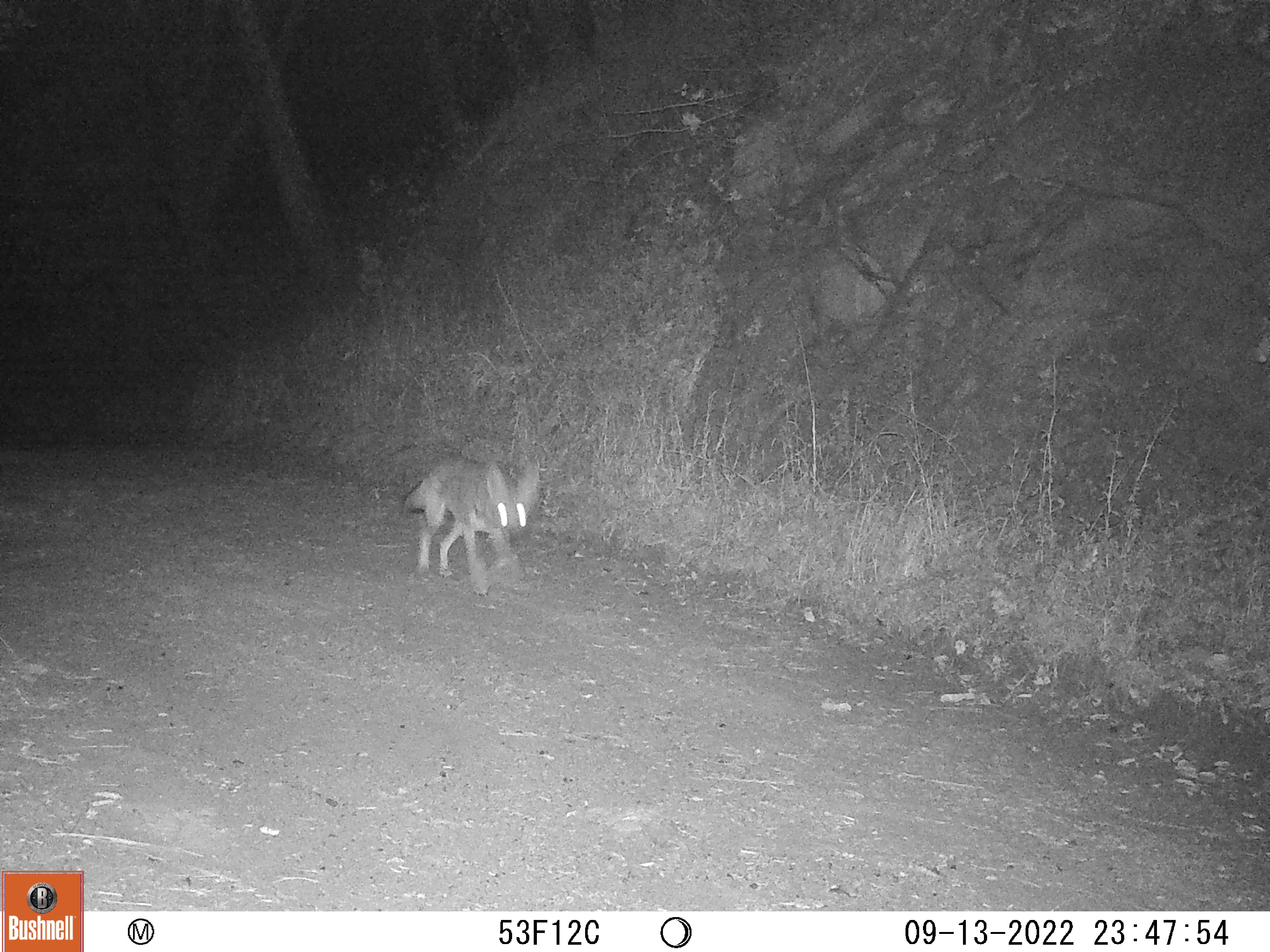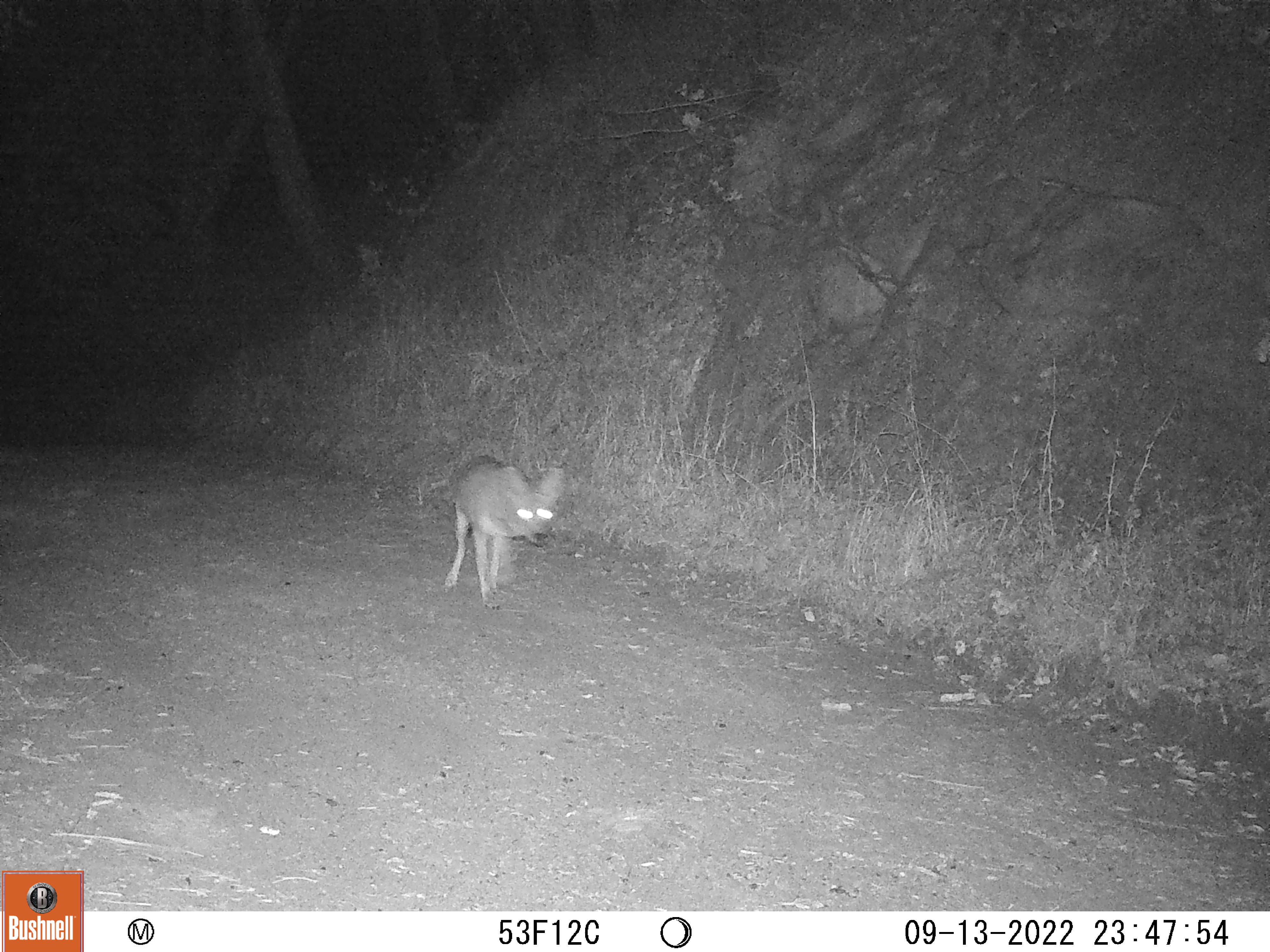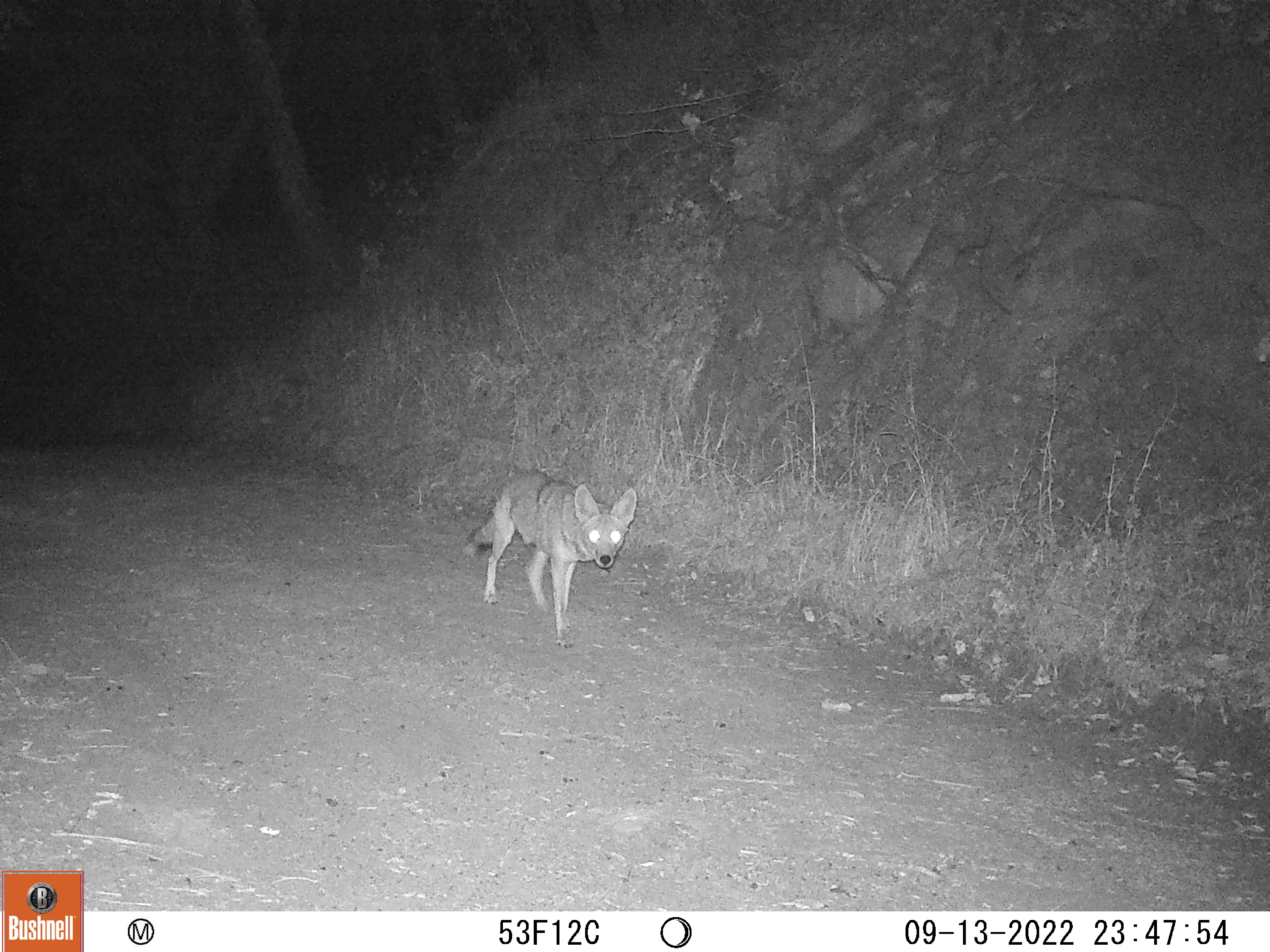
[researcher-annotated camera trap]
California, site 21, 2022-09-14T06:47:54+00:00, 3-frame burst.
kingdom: Animalia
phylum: Chordata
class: Mammalia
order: Carnivora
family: Canidae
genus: Canis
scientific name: Canis latrans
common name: coyote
Coyote (Canis latrans).